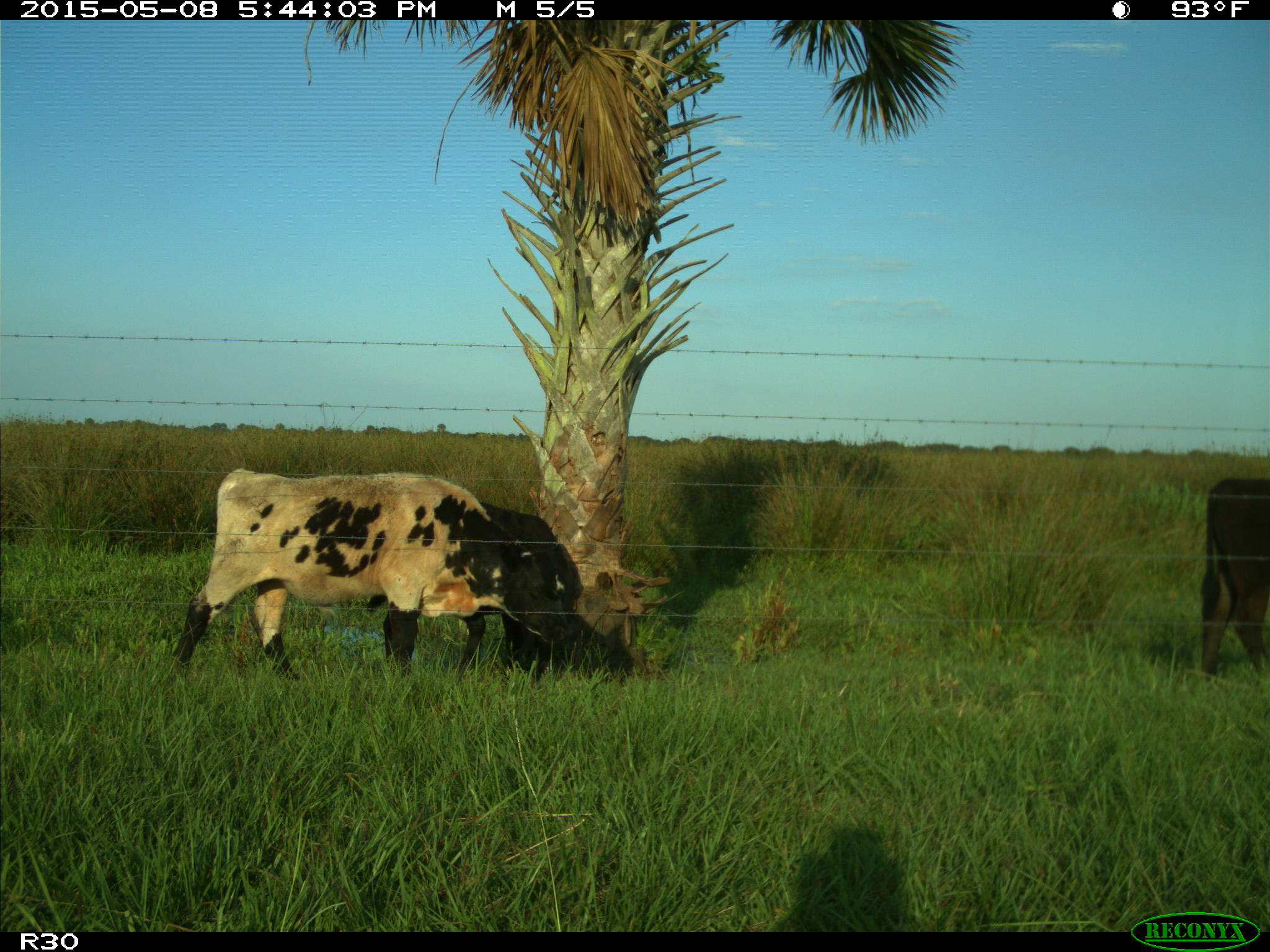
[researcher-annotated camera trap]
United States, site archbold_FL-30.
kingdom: Animalia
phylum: Chordata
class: Mammalia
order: Artiodactyla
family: Bovidae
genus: Bos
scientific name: Bos taurus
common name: domestic cow